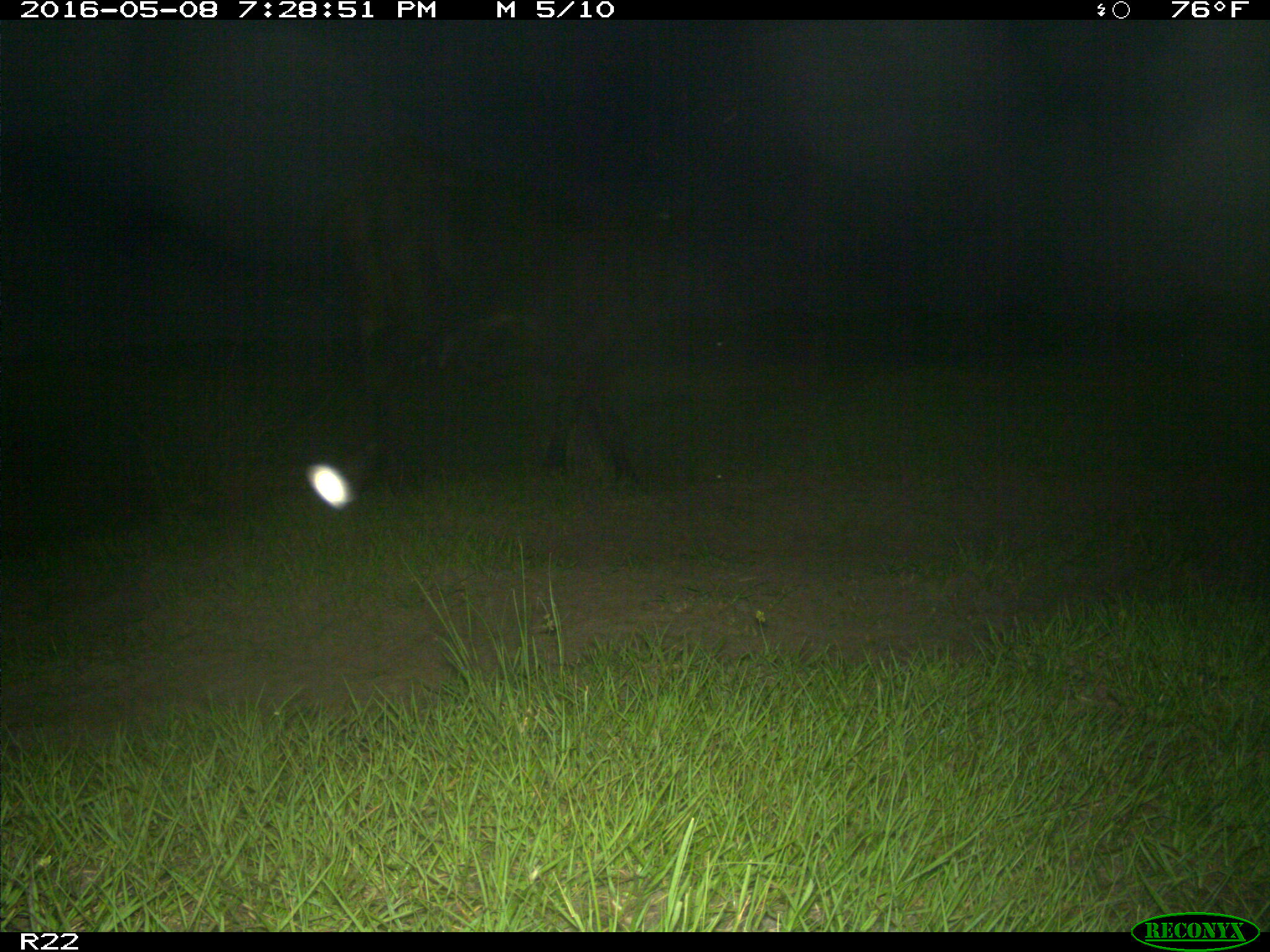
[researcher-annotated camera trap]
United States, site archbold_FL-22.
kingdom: Animalia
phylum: Chordata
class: Mammalia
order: Artiodactyla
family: Bovidae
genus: Bos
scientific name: Bos taurus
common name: domestic cow